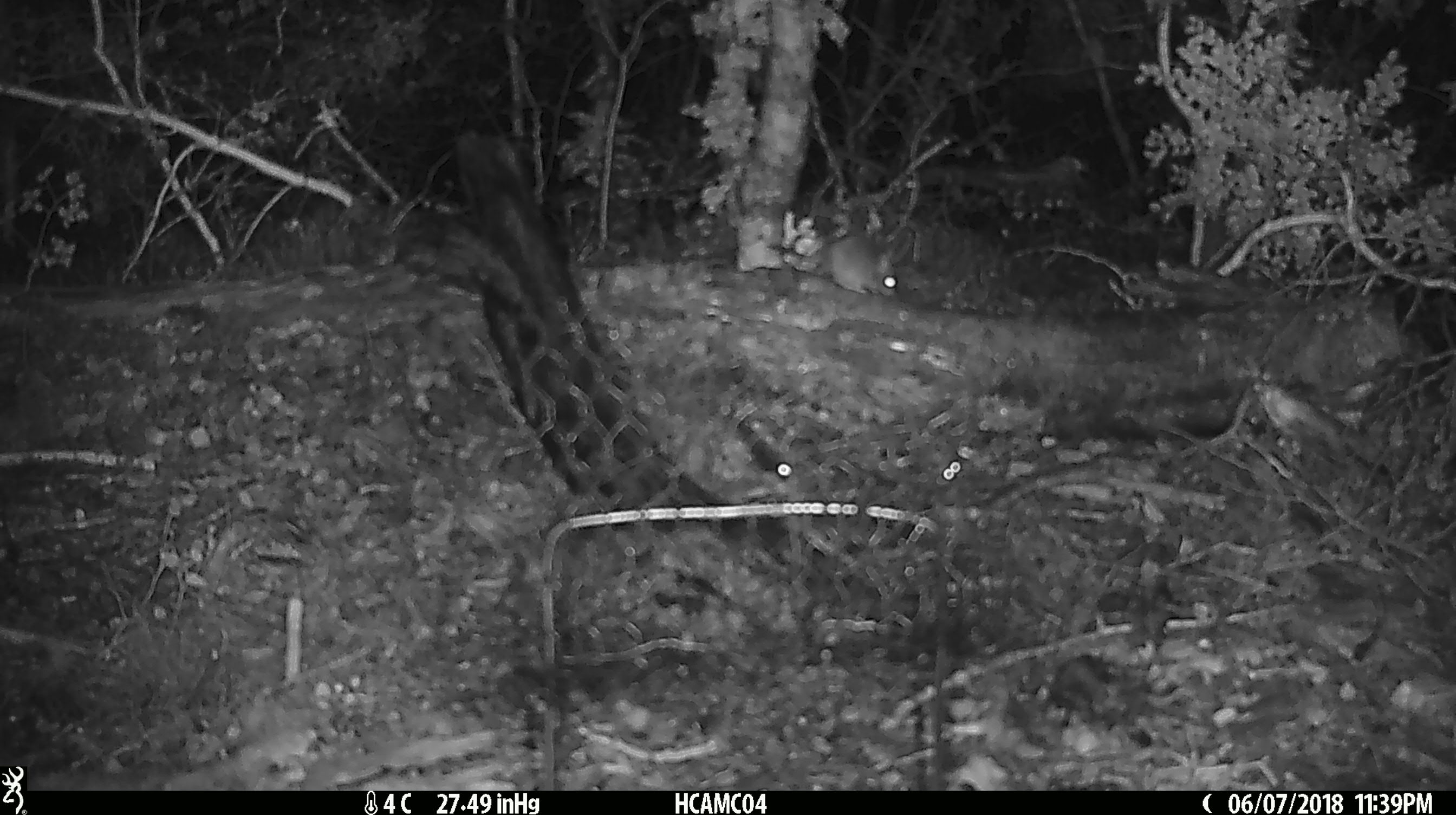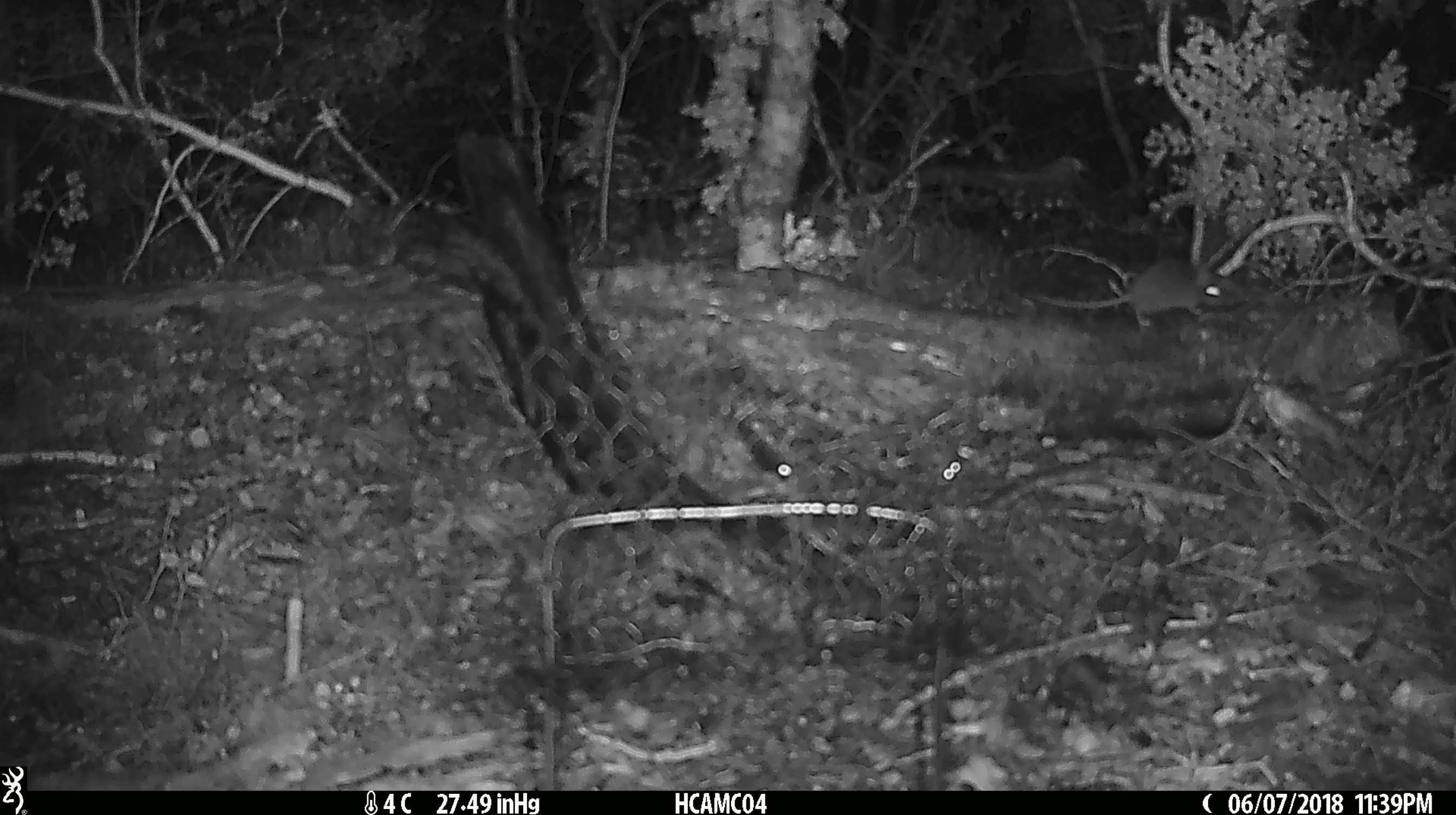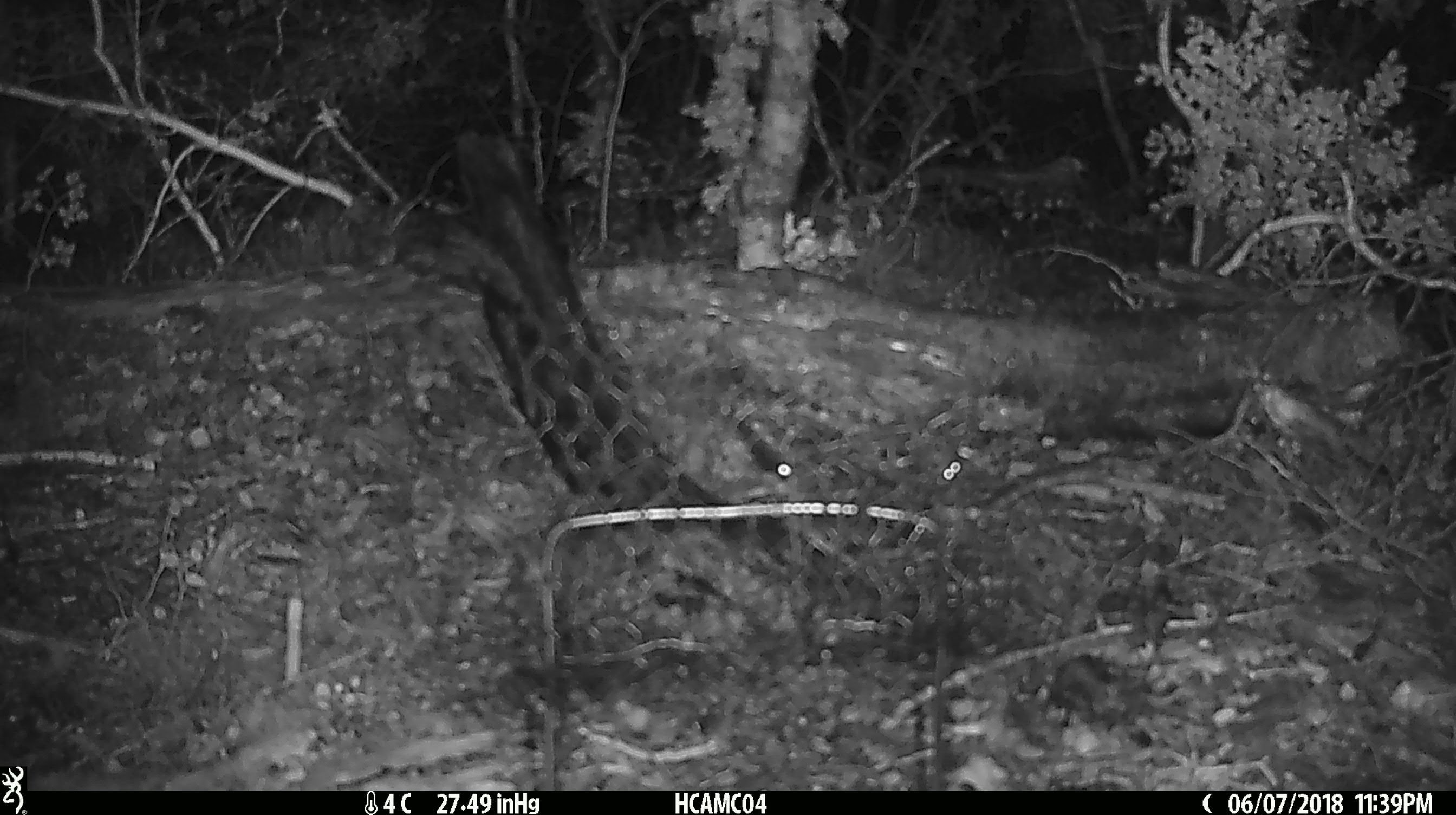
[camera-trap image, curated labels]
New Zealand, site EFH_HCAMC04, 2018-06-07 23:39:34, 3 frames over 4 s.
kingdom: Animalia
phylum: Chordata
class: Mammalia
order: Rodentia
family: Muridae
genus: Mus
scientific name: Mus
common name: mouse